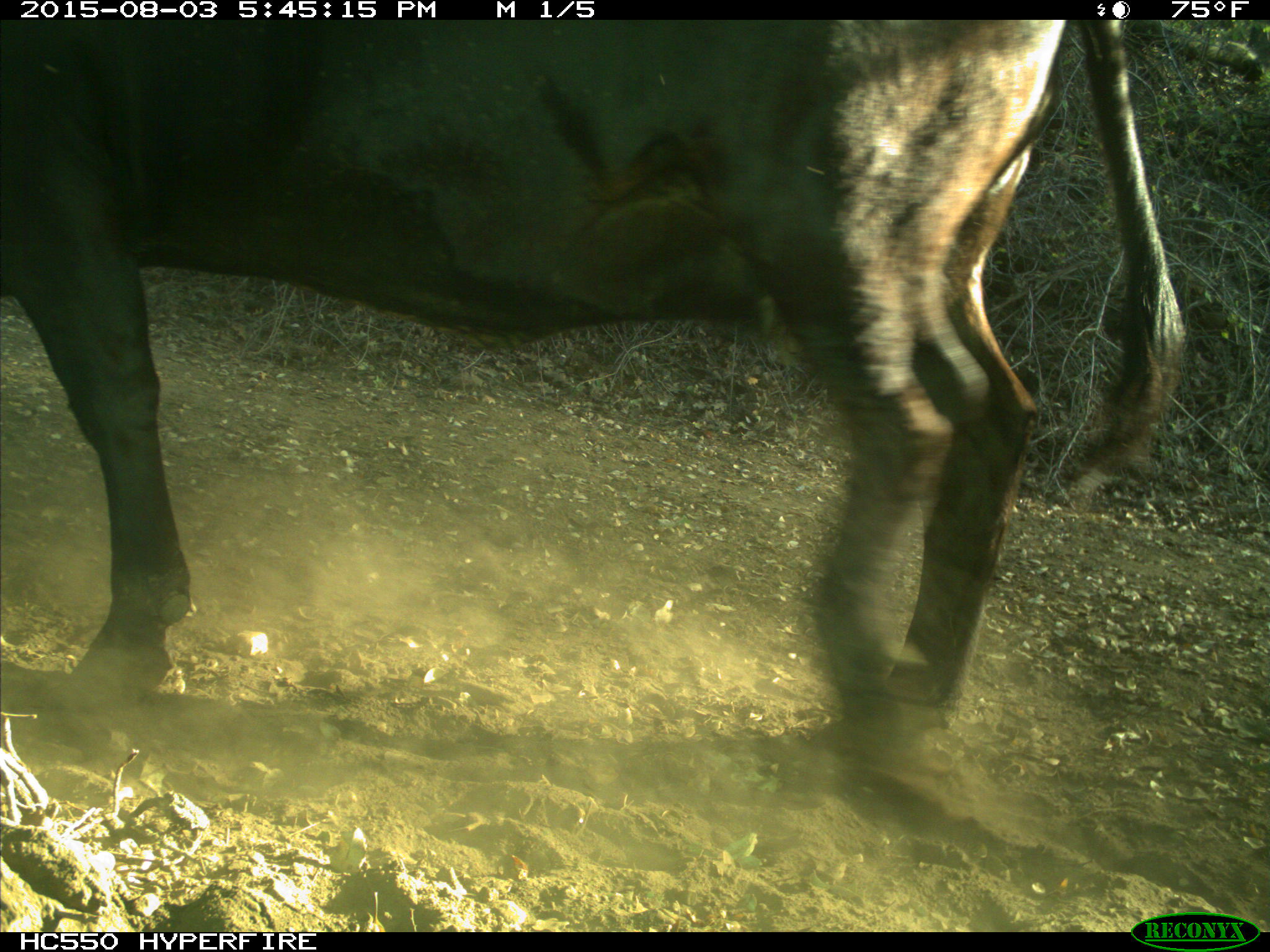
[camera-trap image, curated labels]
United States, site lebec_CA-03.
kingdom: Animalia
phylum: Chordata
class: Mammalia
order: Artiodactyla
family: Bovidae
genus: Bos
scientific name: Bos taurus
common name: domestic cow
Bos taurus (domestic cow).